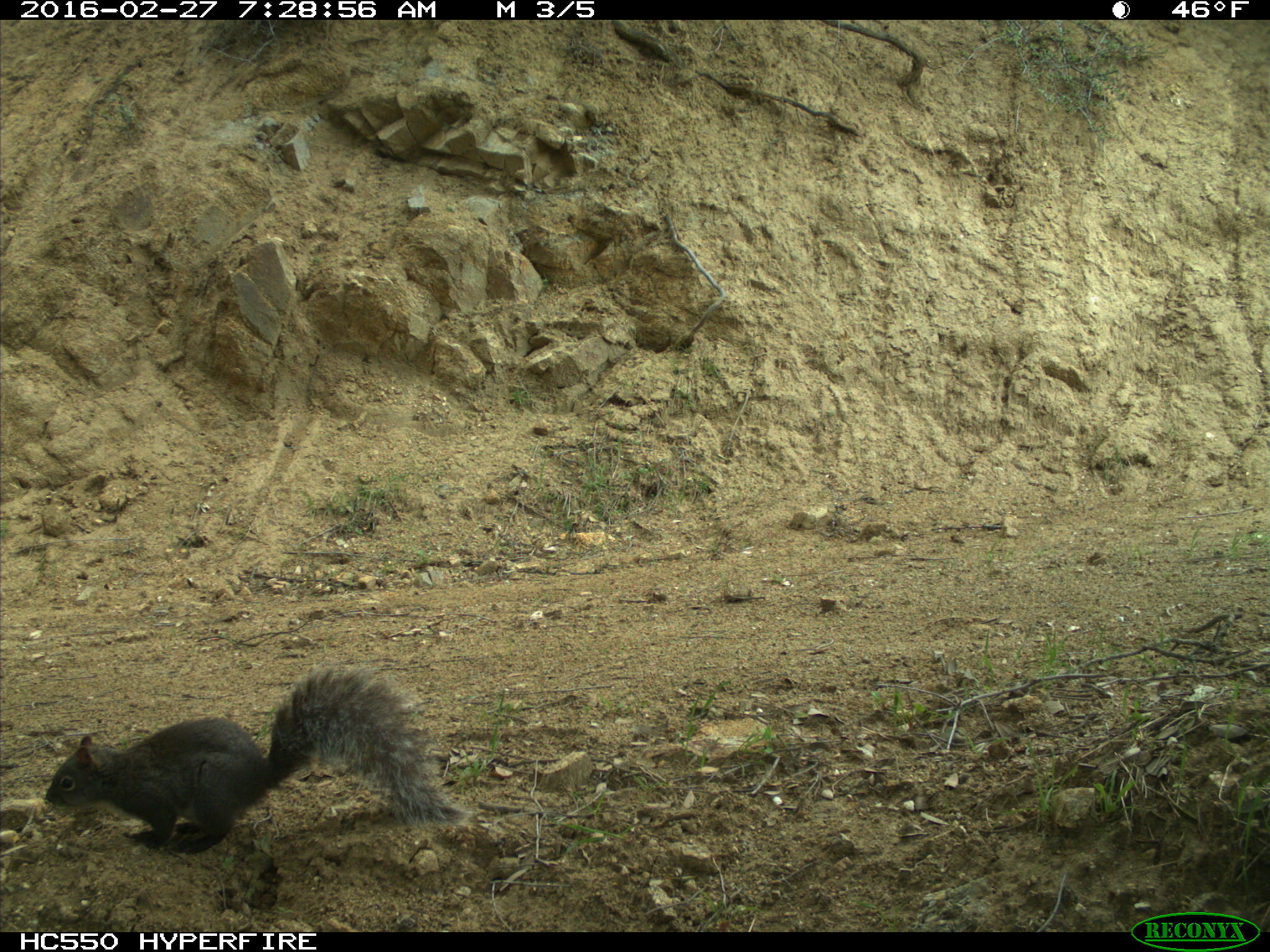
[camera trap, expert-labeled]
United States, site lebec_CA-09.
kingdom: Animalia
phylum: Chordata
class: Mammalia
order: Rodentia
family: Sciuridae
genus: Sciurus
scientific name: Sciurus carolinensis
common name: eastern gray squirrel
Sciurus carolinensis (eastern gray squirrel).